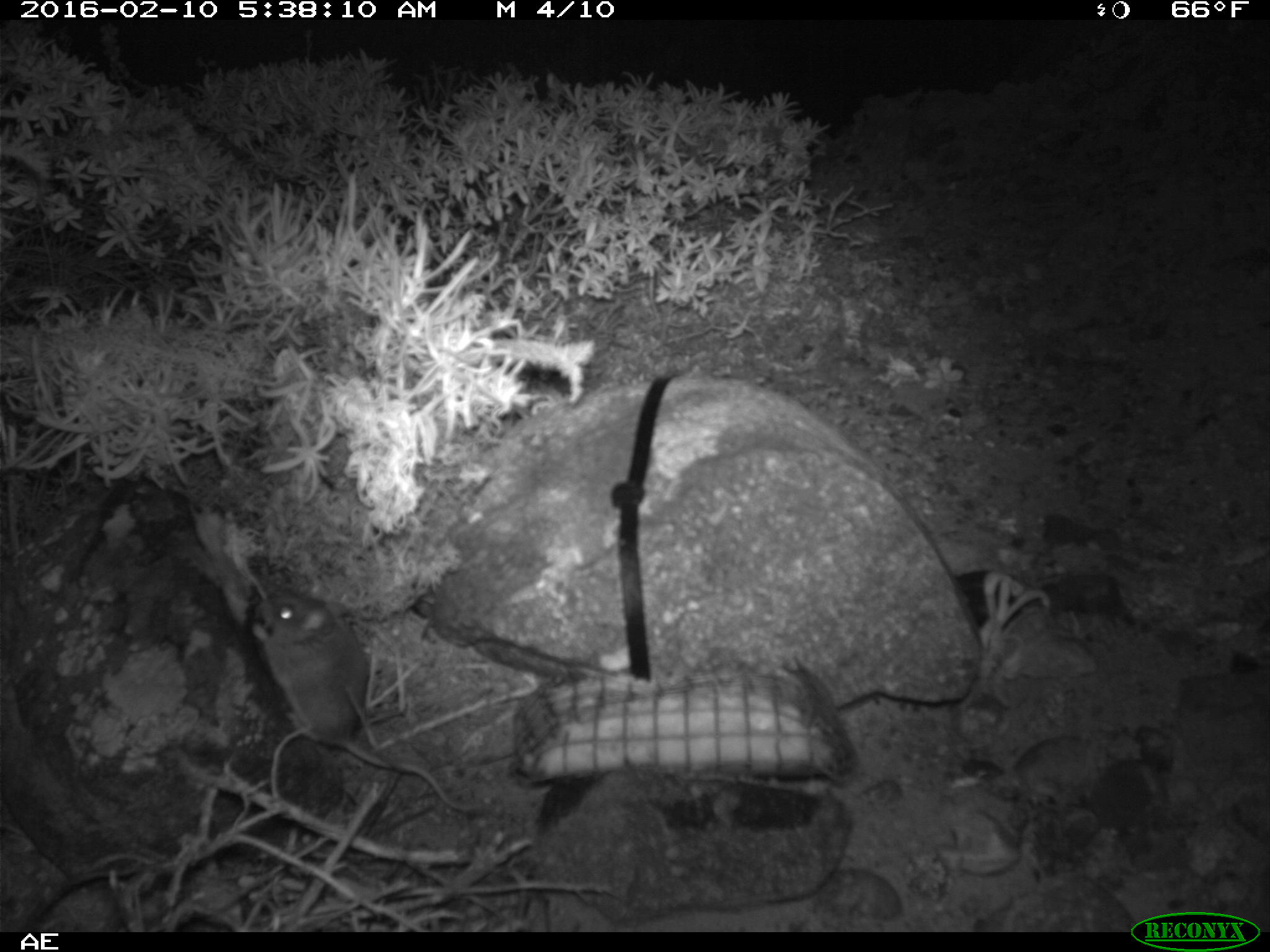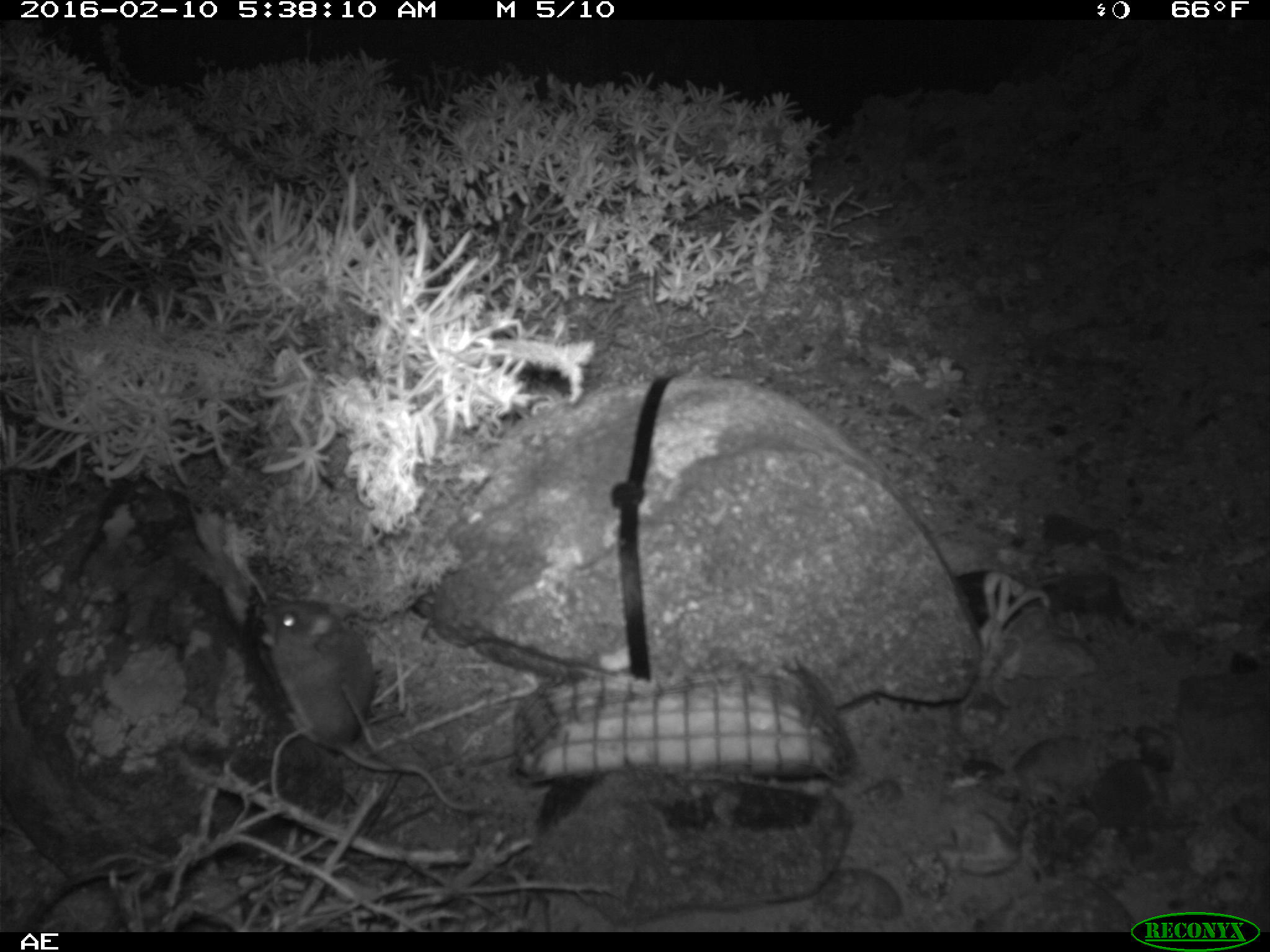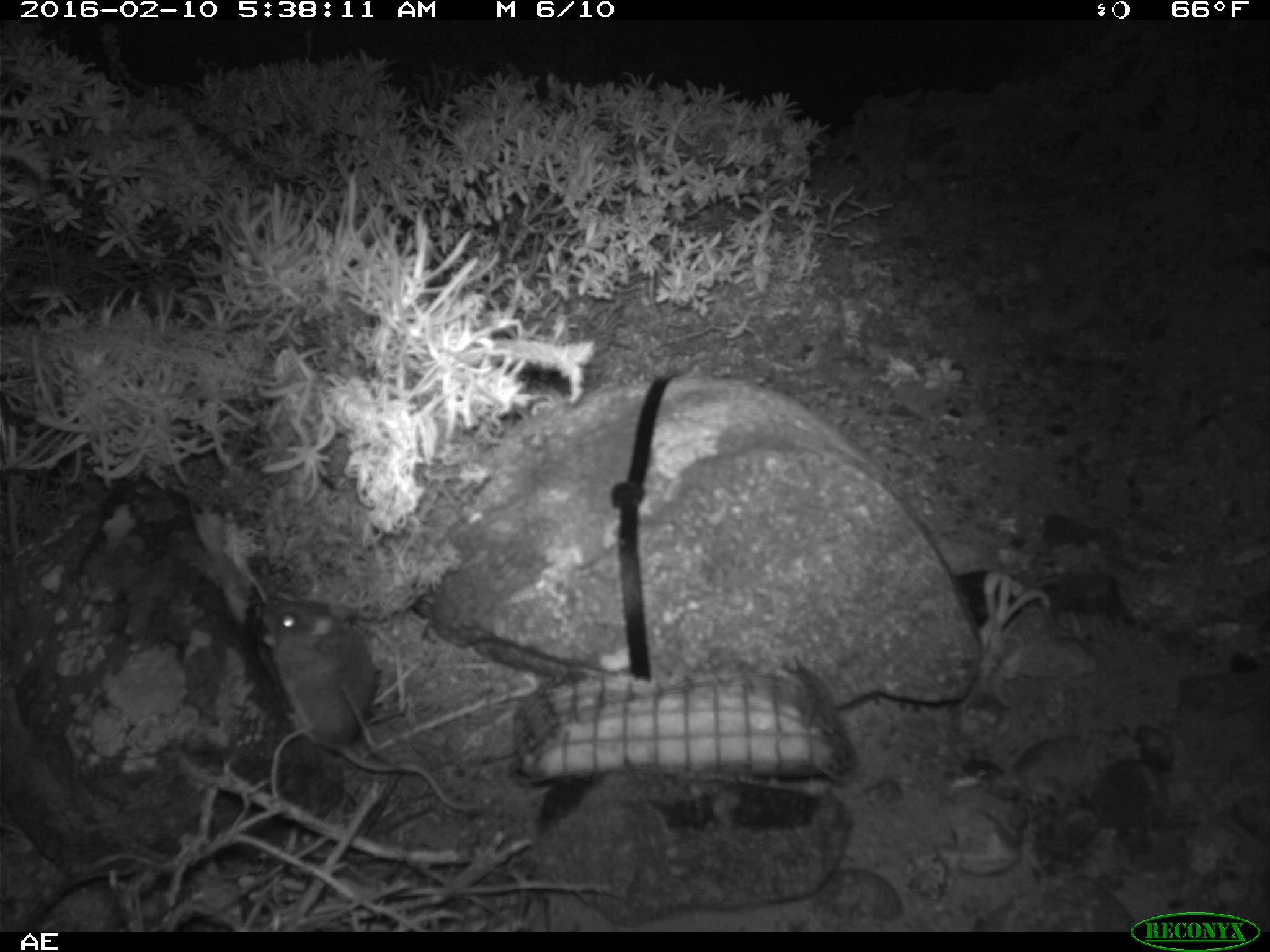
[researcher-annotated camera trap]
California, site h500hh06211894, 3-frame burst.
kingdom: Animalia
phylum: Chordata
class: Mammalia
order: Rodentia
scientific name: Rodentia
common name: rodent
Rodent (Rodentia).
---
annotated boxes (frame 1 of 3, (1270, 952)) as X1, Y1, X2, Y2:
rodent: 246, 586, 481, 814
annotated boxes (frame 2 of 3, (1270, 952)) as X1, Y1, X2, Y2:
rodent: 262, 599, 487, 814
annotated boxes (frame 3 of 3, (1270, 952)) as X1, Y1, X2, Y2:
rodent: 255, 601, 491, 809